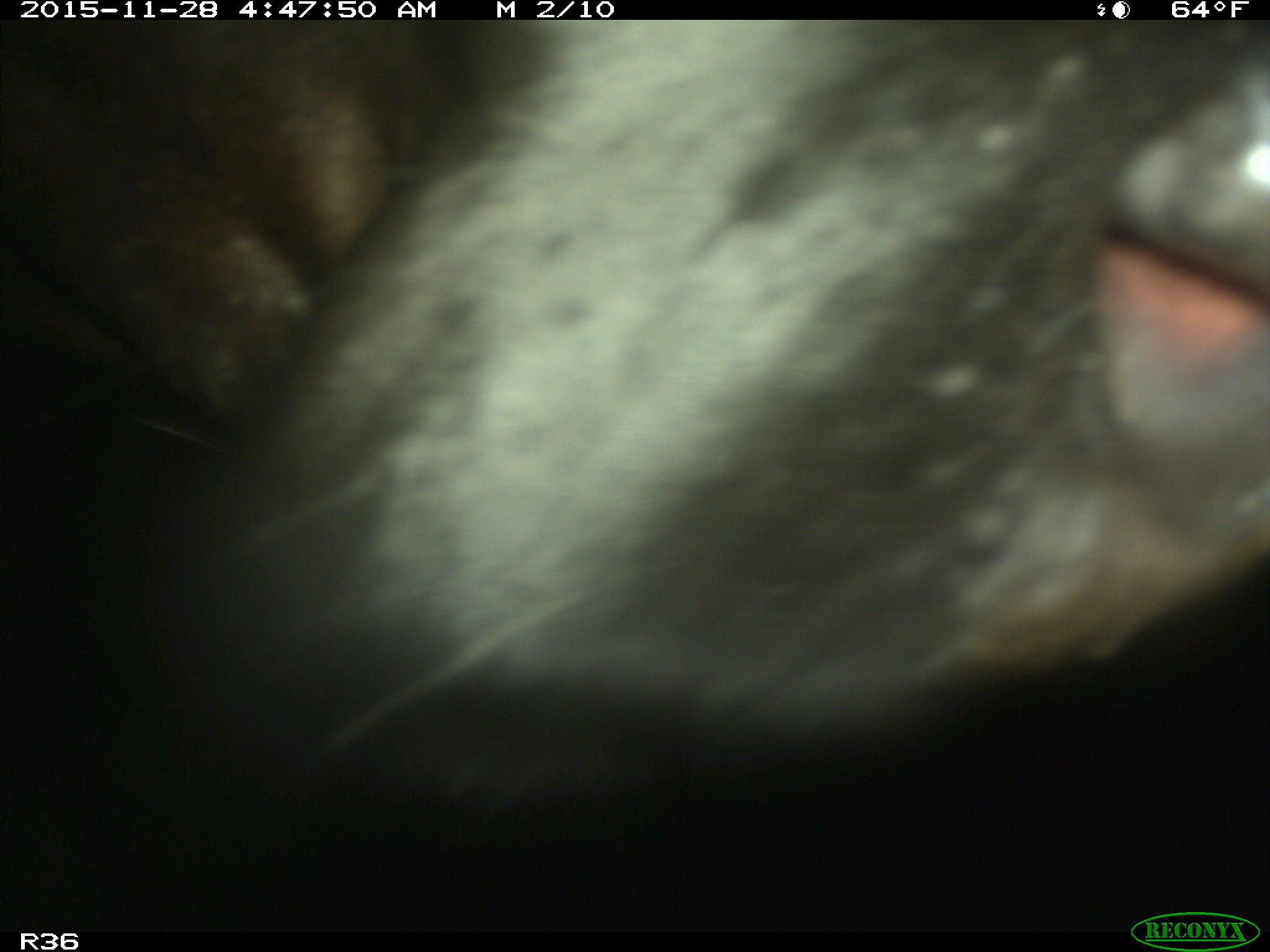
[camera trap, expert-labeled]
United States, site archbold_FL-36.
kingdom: Animalia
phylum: Chordata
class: Mammalia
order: Artiodactyla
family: Bovidae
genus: Bos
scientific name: Bos taurus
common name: domestic cow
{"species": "Bos taurus (domestic cow)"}